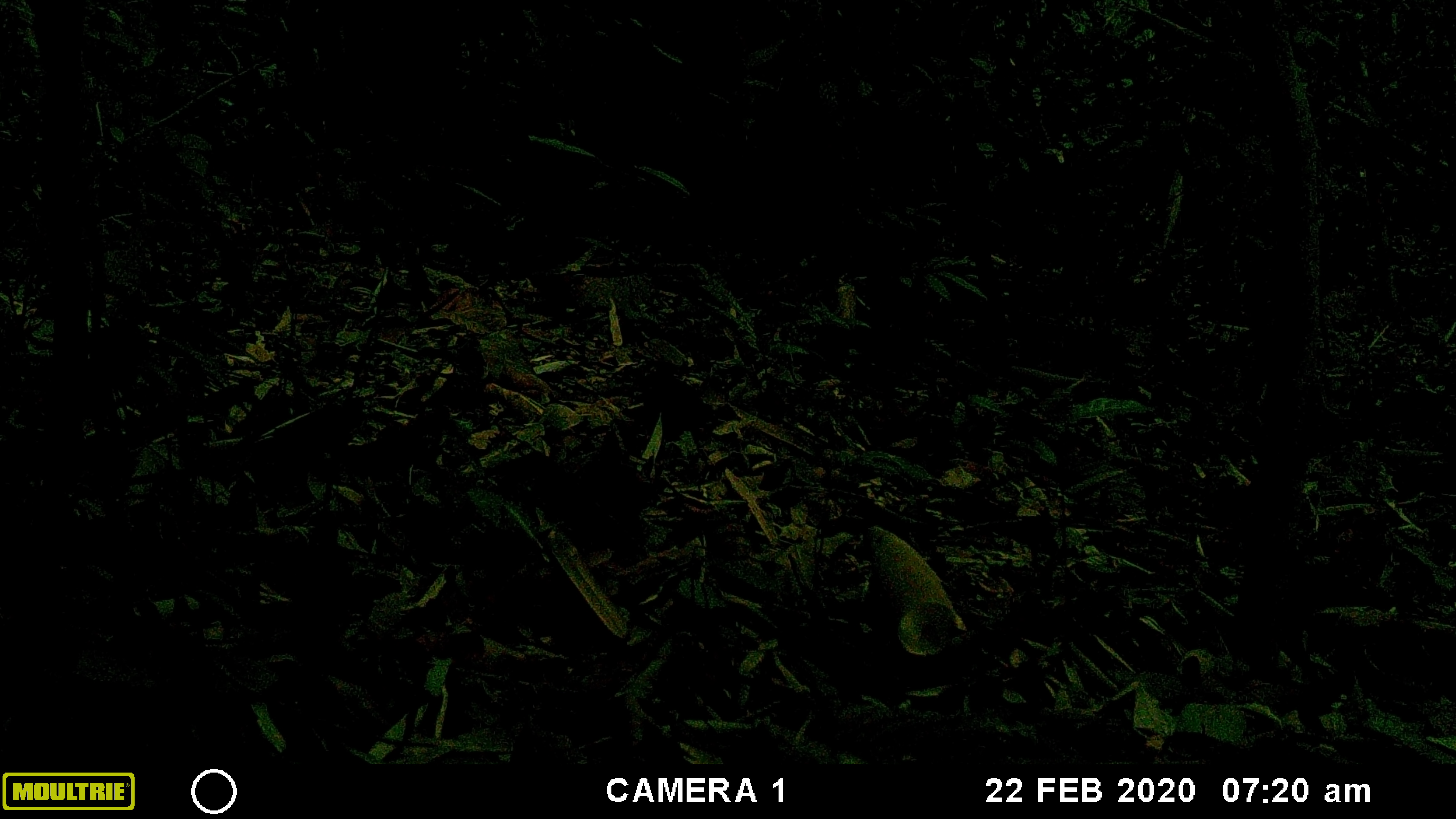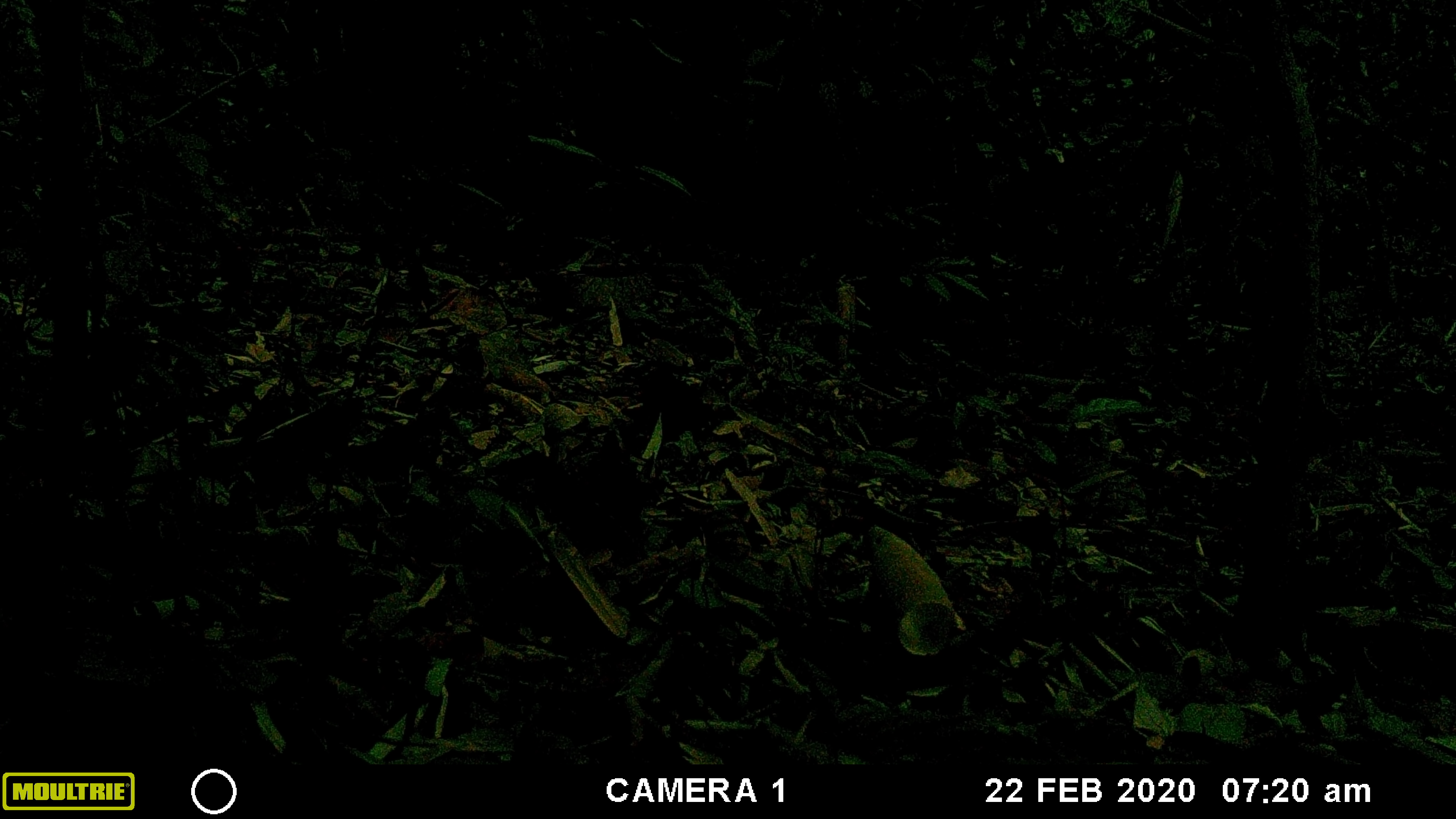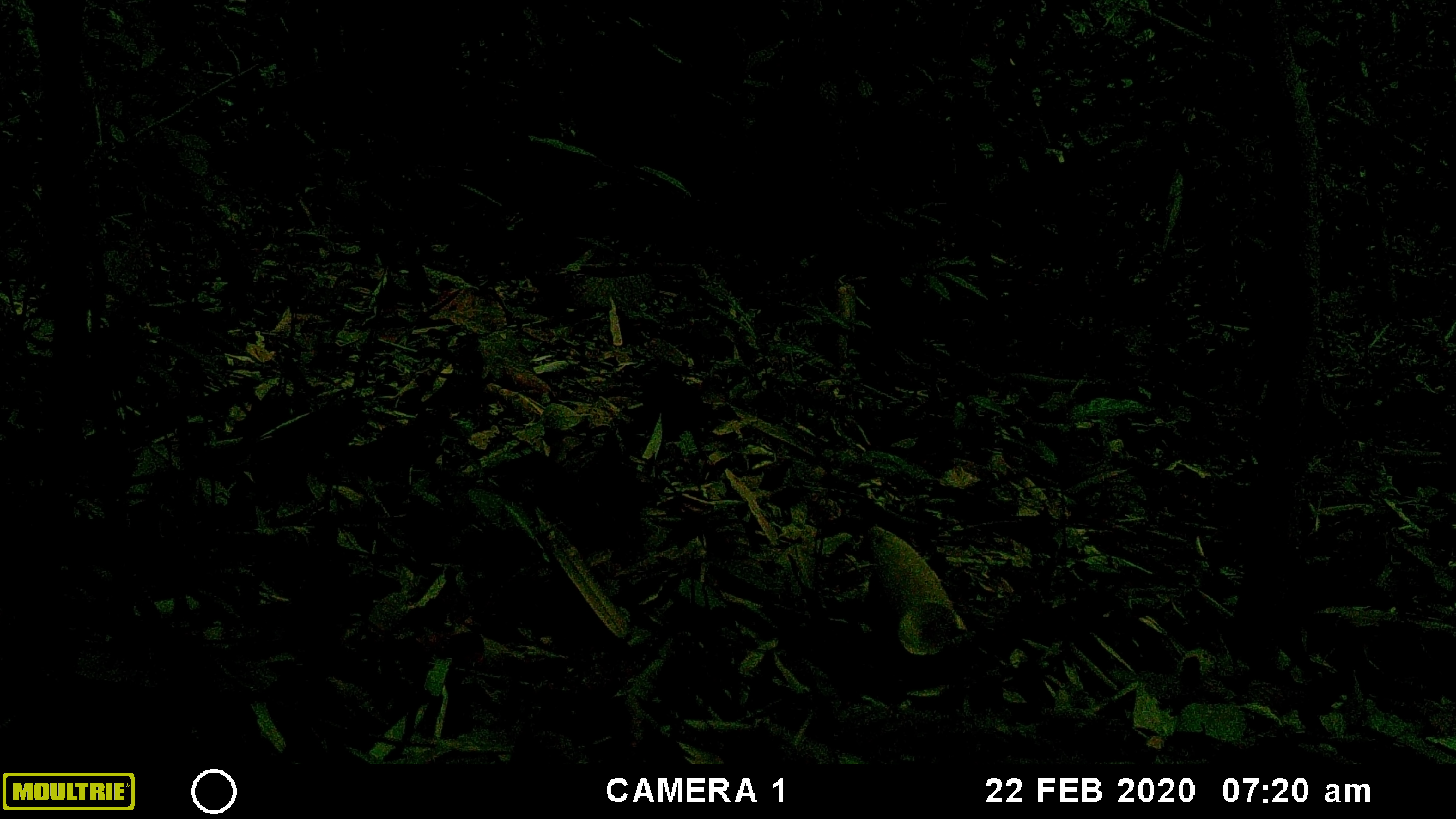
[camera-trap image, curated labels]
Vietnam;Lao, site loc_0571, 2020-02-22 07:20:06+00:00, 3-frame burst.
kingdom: Animalia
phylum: Chordata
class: Aves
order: Galliformes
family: Phasianidae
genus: Gallus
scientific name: Gallus gallus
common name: red junglefowl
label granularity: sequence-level